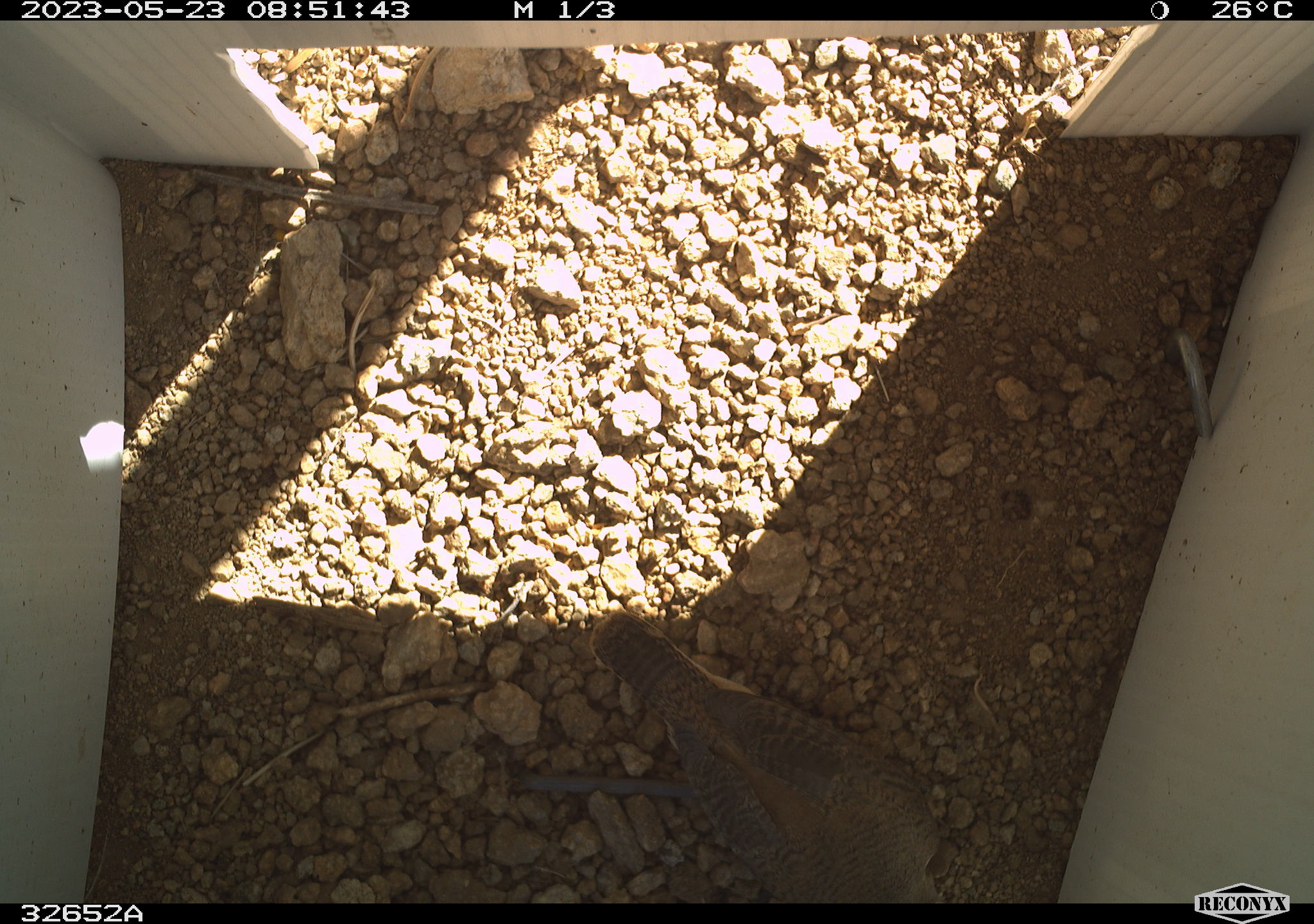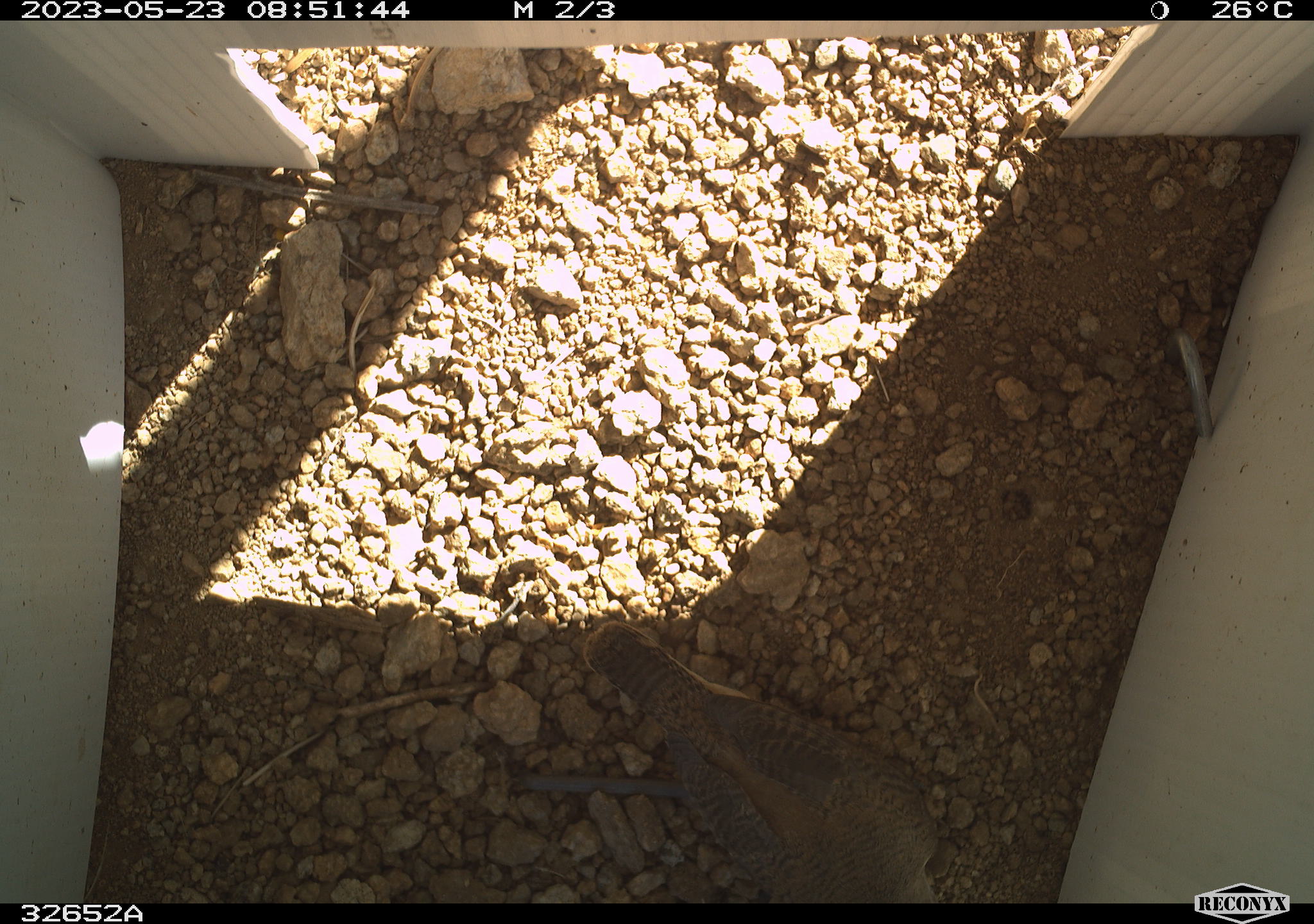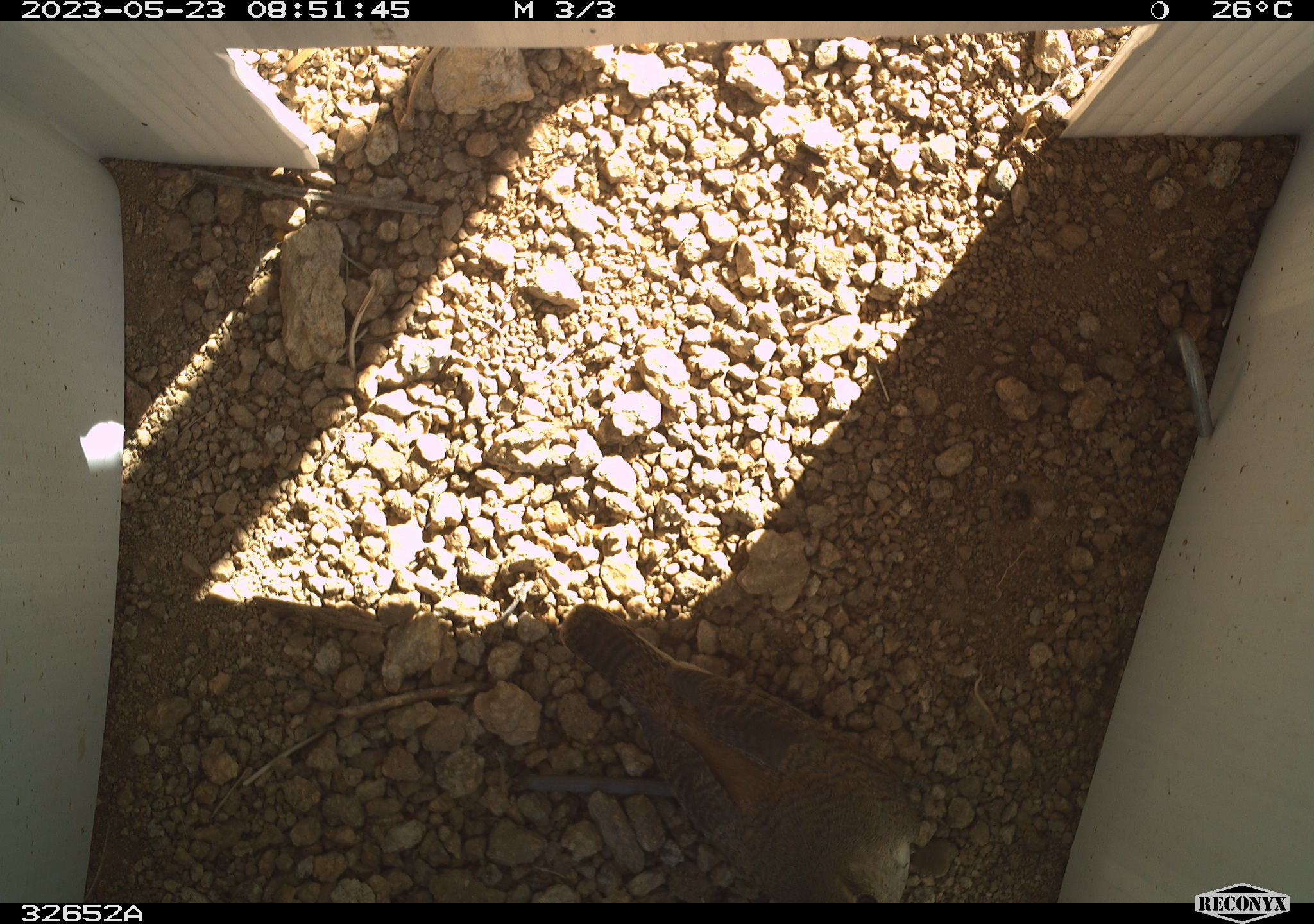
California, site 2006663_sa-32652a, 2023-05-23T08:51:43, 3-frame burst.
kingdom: Animalia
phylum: Chordata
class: Aves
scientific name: Aves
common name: bird